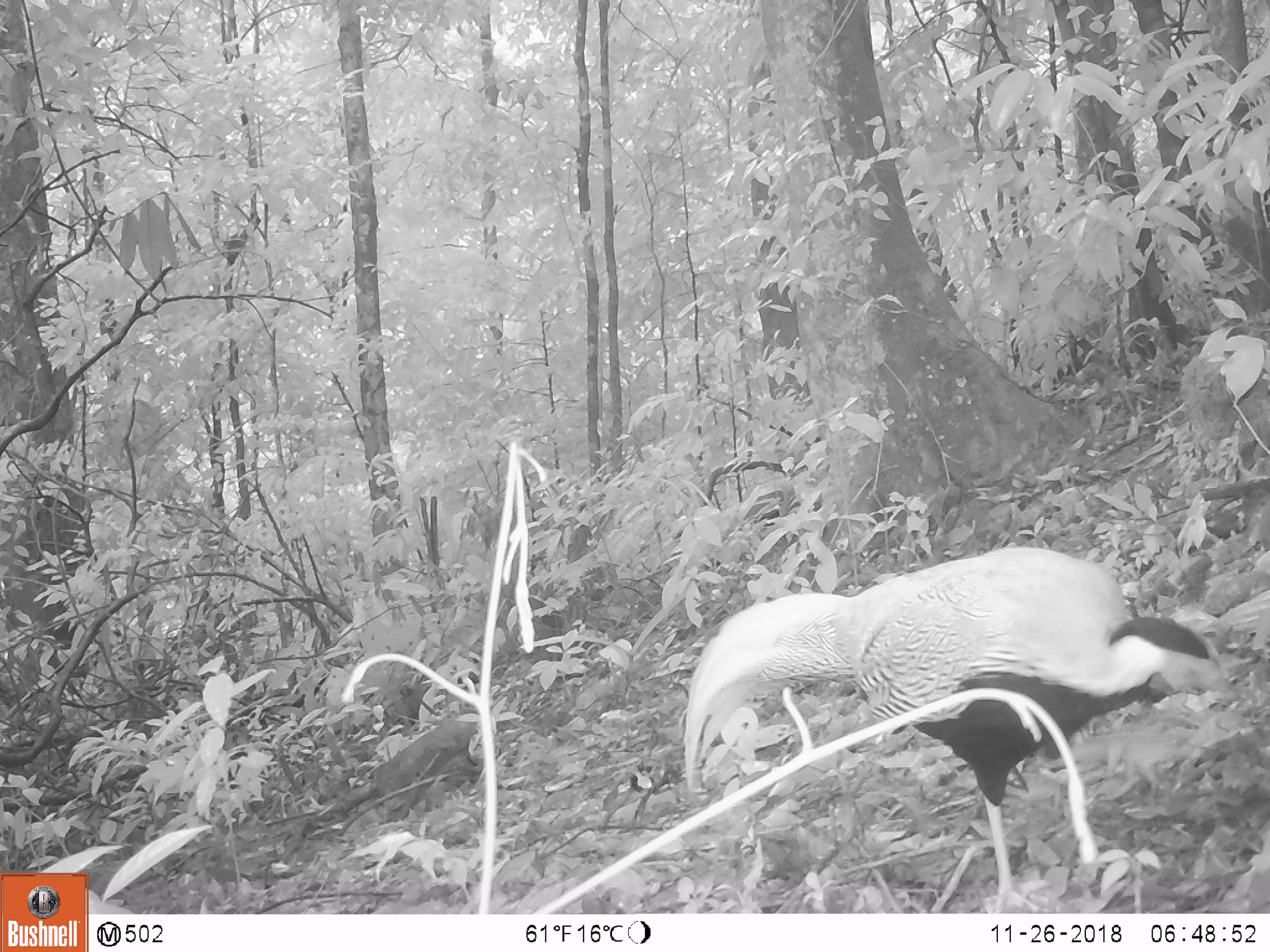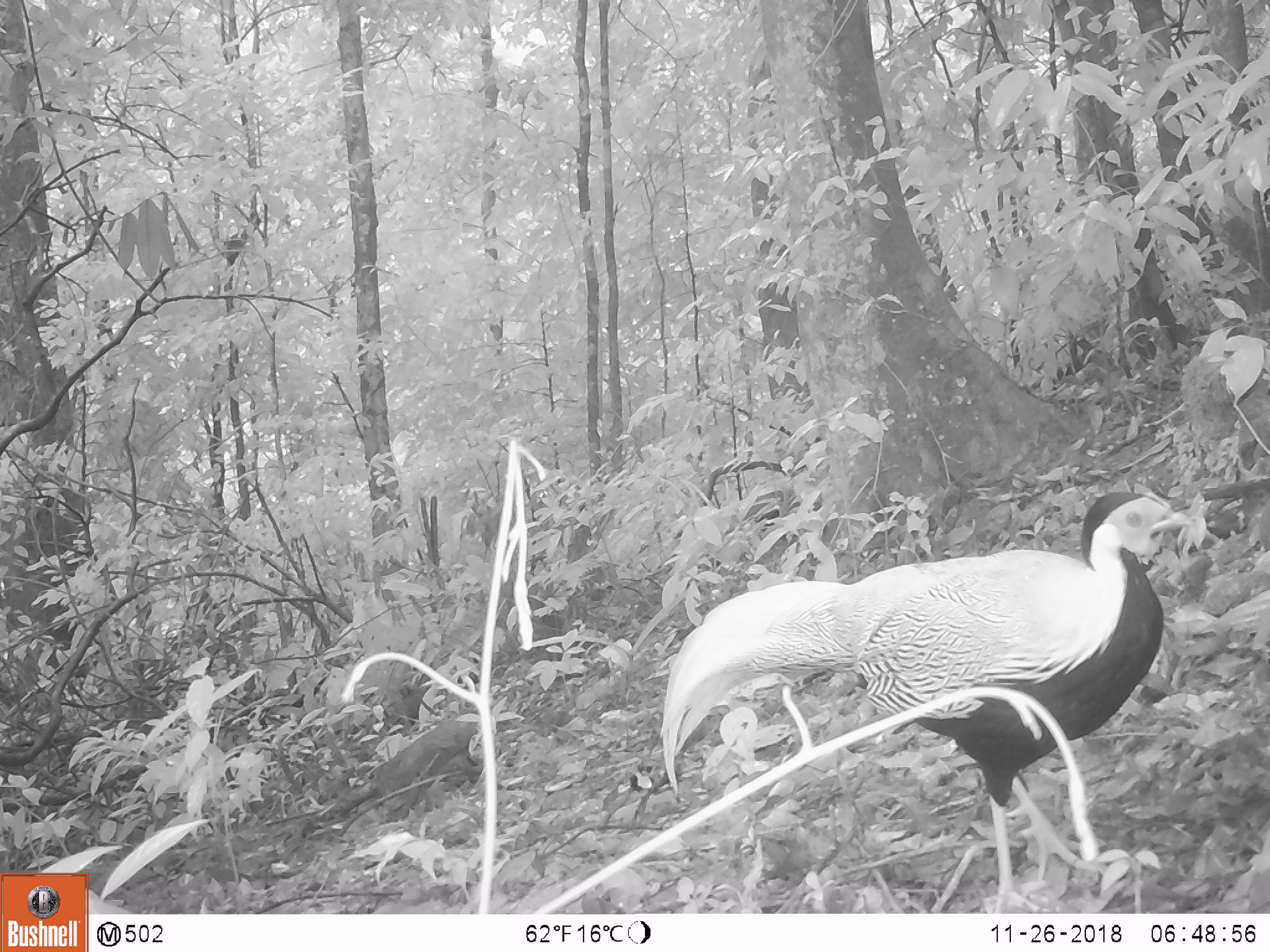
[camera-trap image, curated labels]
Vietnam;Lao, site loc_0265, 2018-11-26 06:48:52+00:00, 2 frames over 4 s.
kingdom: Animalia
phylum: Chordata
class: Aves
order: Galliformes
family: Phasianidae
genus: Lophura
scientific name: Lophura nycthemera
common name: silver pheasant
Silver pheasant (Lophura nycthemera). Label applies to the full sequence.